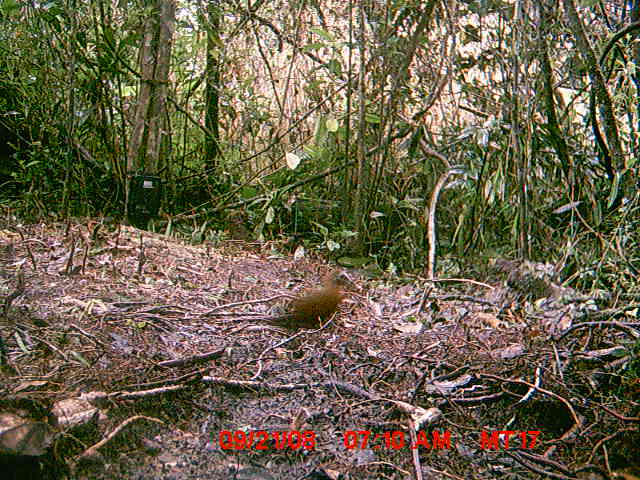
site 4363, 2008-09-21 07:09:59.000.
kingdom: Animalia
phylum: Chordata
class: Aves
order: Gruiformes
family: Sarothruridae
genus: Mentocrex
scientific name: Mentocrex kioloides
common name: madagascar wood rail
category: canirallus kioloides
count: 1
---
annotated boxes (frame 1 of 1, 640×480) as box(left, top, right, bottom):
canirallus kioloides: box(270, 278, 354, 334)